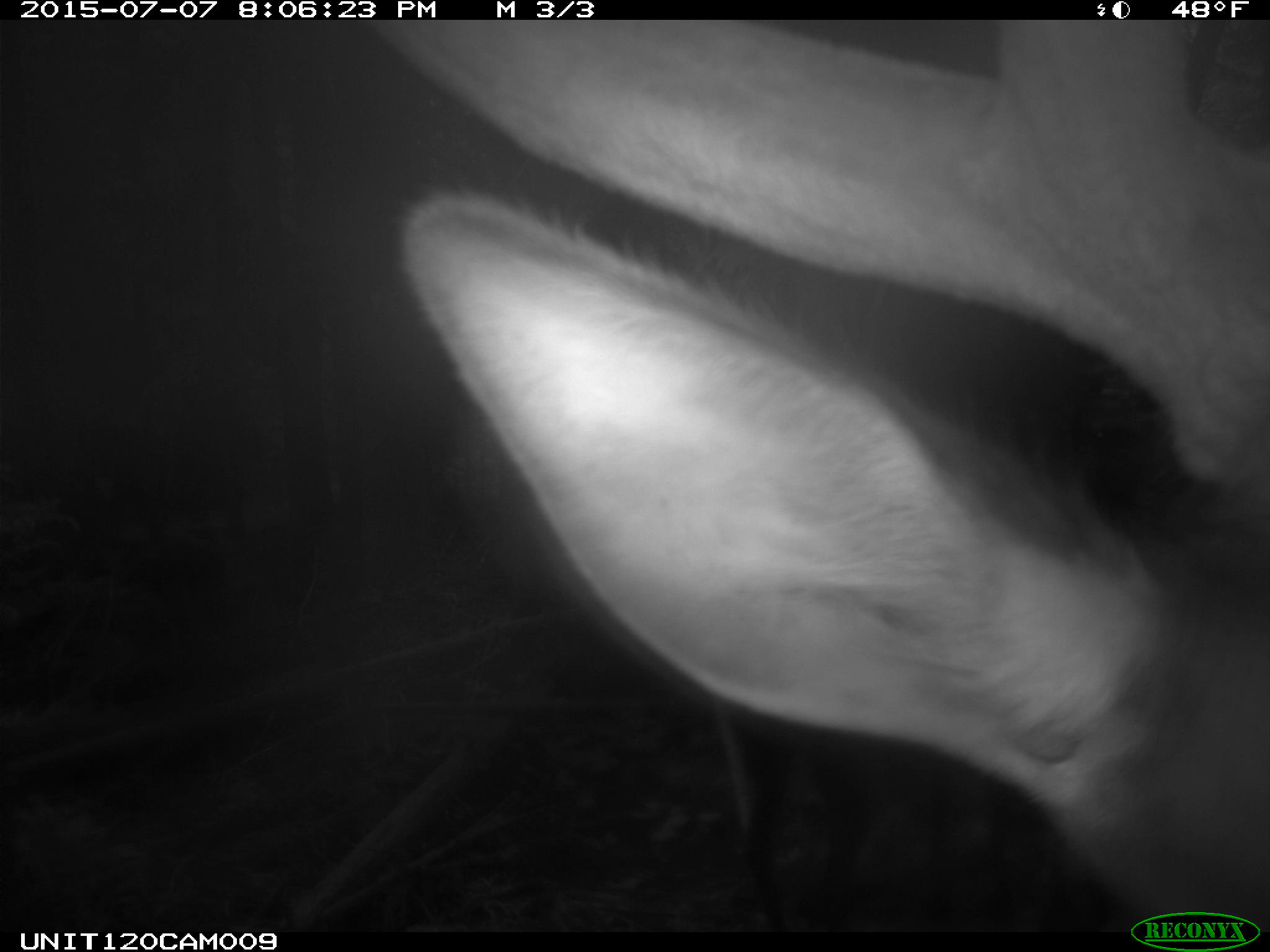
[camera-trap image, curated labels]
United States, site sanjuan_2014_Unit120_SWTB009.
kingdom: Animalia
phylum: Chordata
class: Mammalia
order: Artiodactyla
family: Cervidae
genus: Cervus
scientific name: Cervus elaphus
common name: red deer